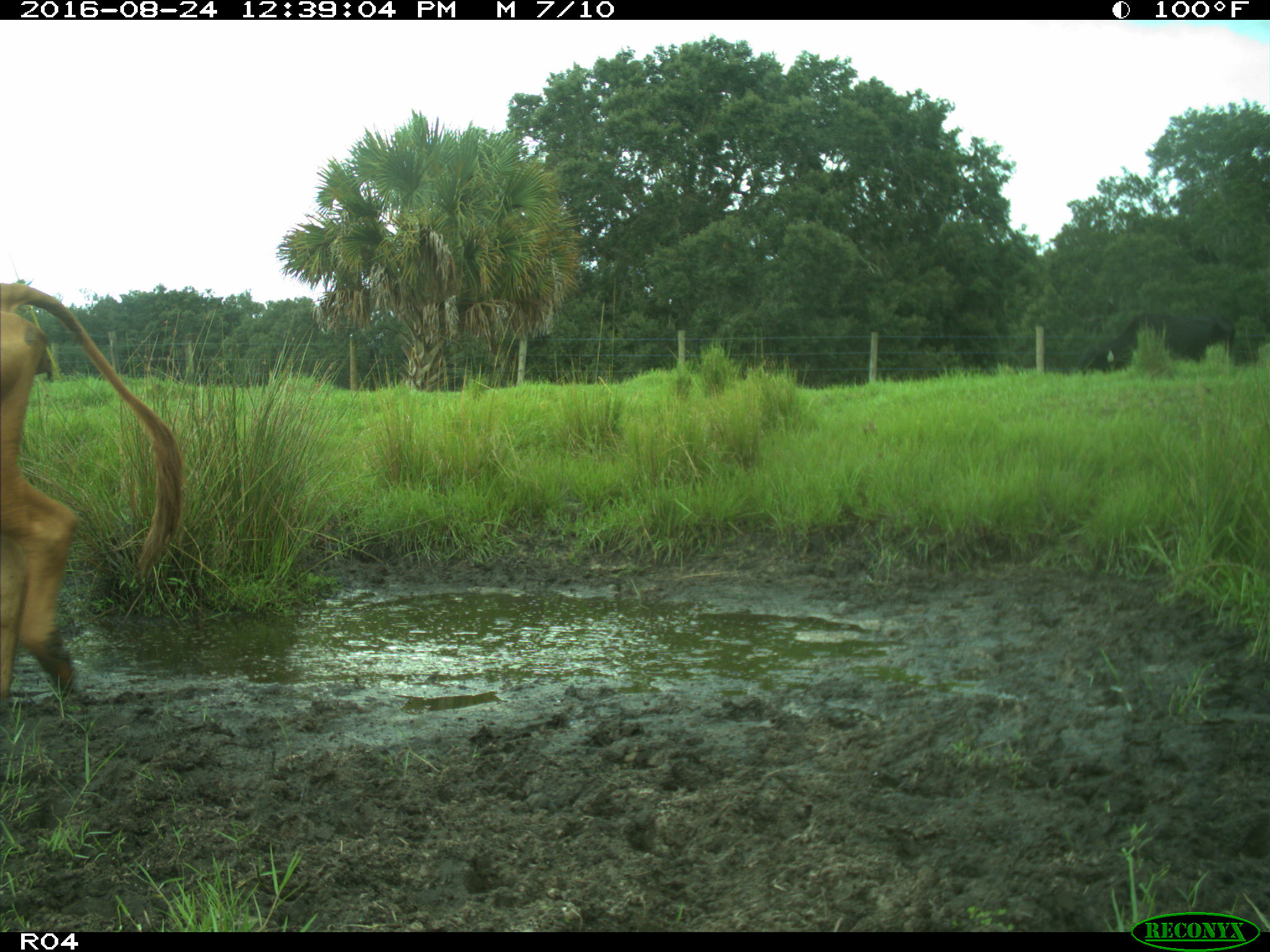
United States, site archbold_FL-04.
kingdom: Animalia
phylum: Chordata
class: Mammalia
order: Artiodactyla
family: Bovidae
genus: Bos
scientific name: Bos taurus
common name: domestic cow